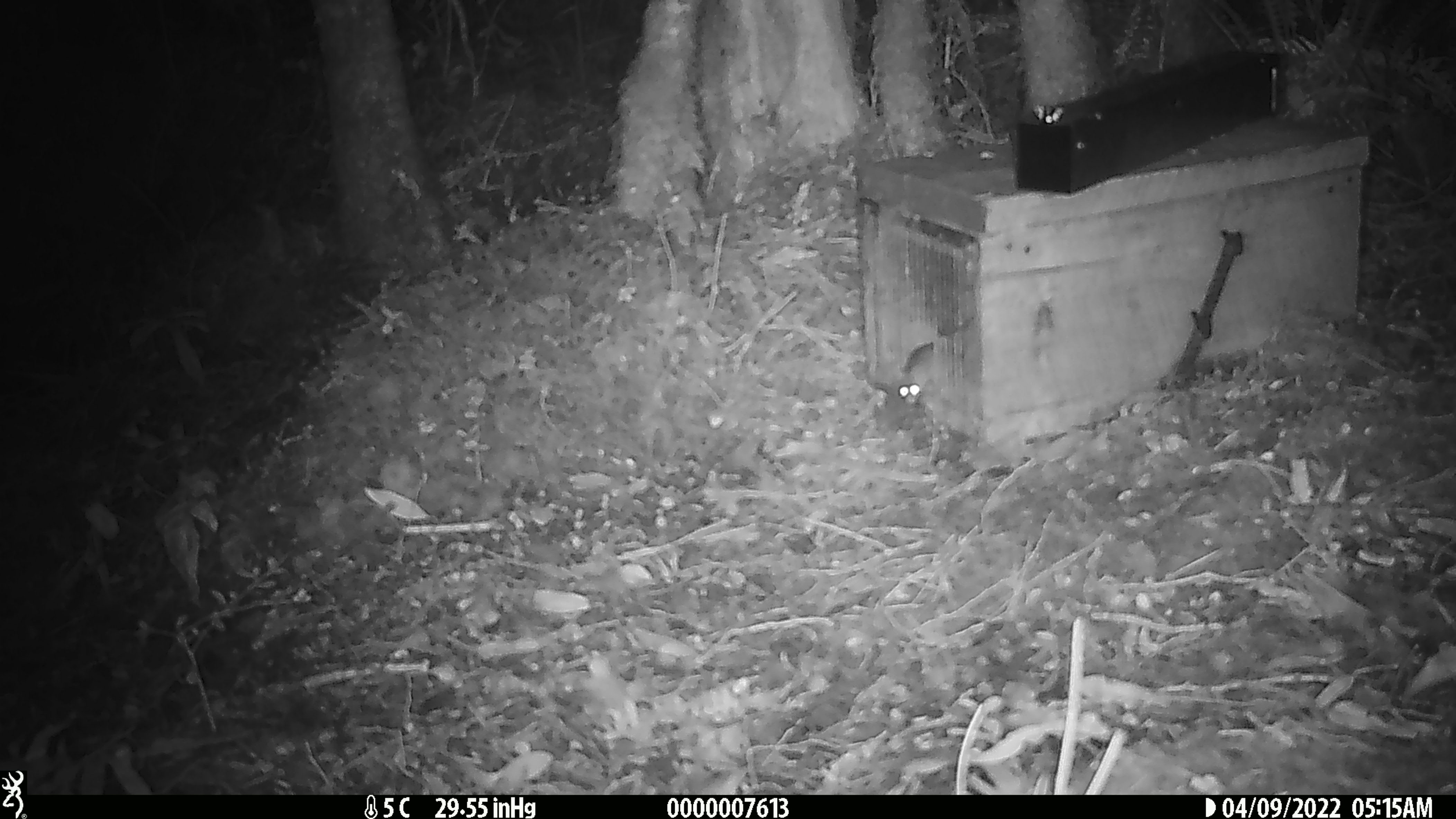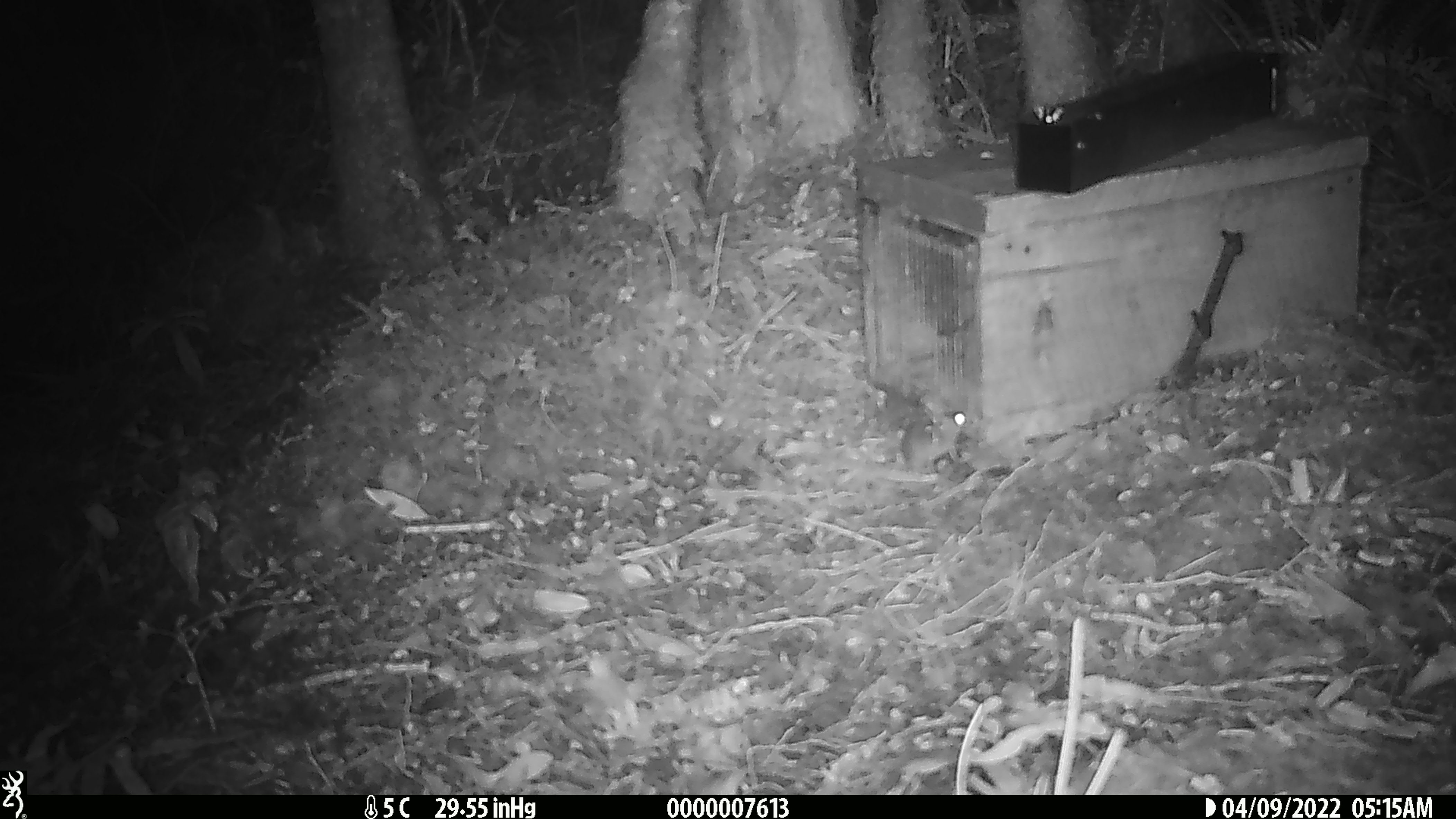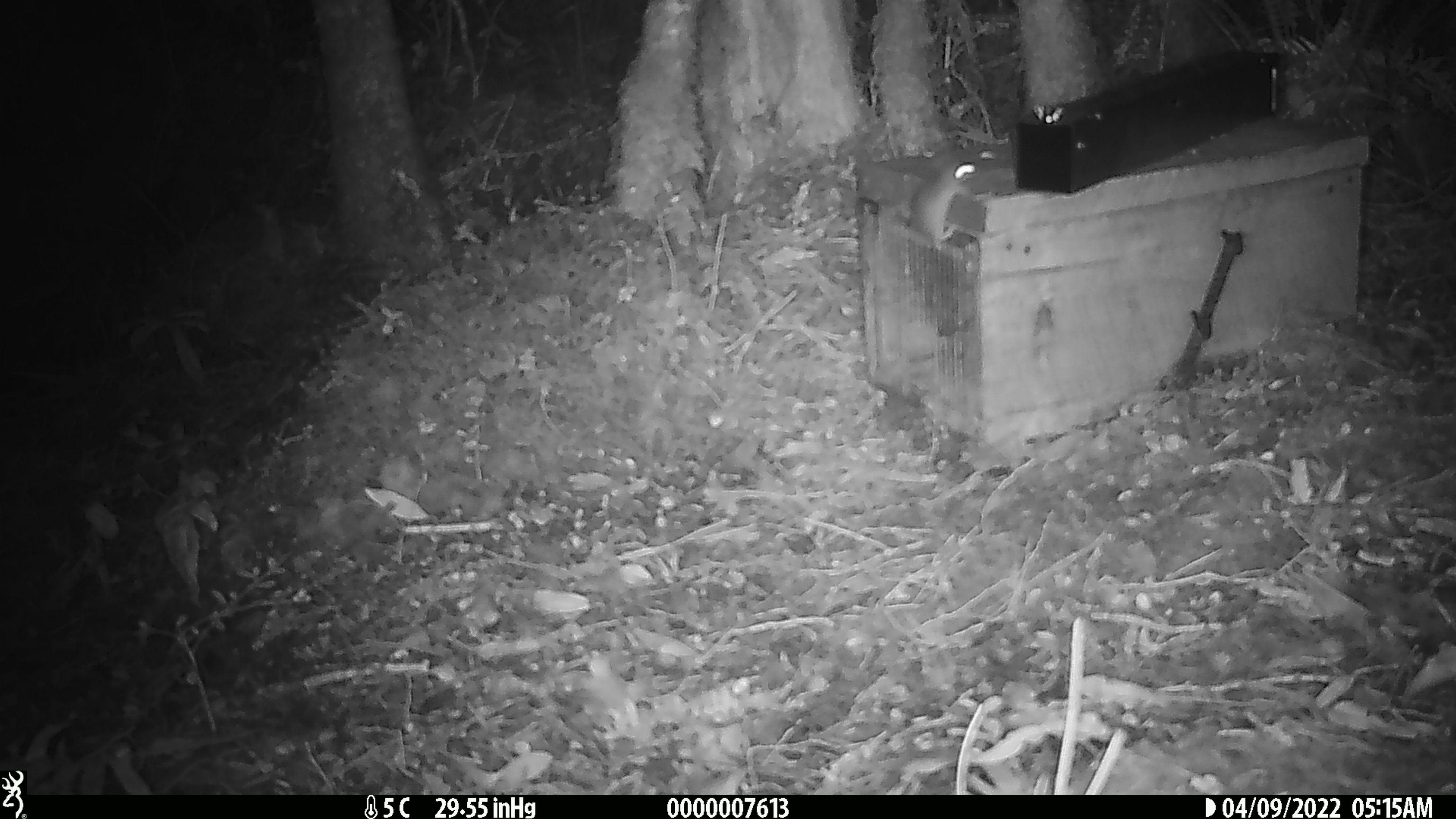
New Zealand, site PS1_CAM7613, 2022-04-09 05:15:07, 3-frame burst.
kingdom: Animalia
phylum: Chordata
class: Mammalia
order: Rodentia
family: Muridae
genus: Mus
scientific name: Mus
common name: mouse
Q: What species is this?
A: Mouse (Mus).